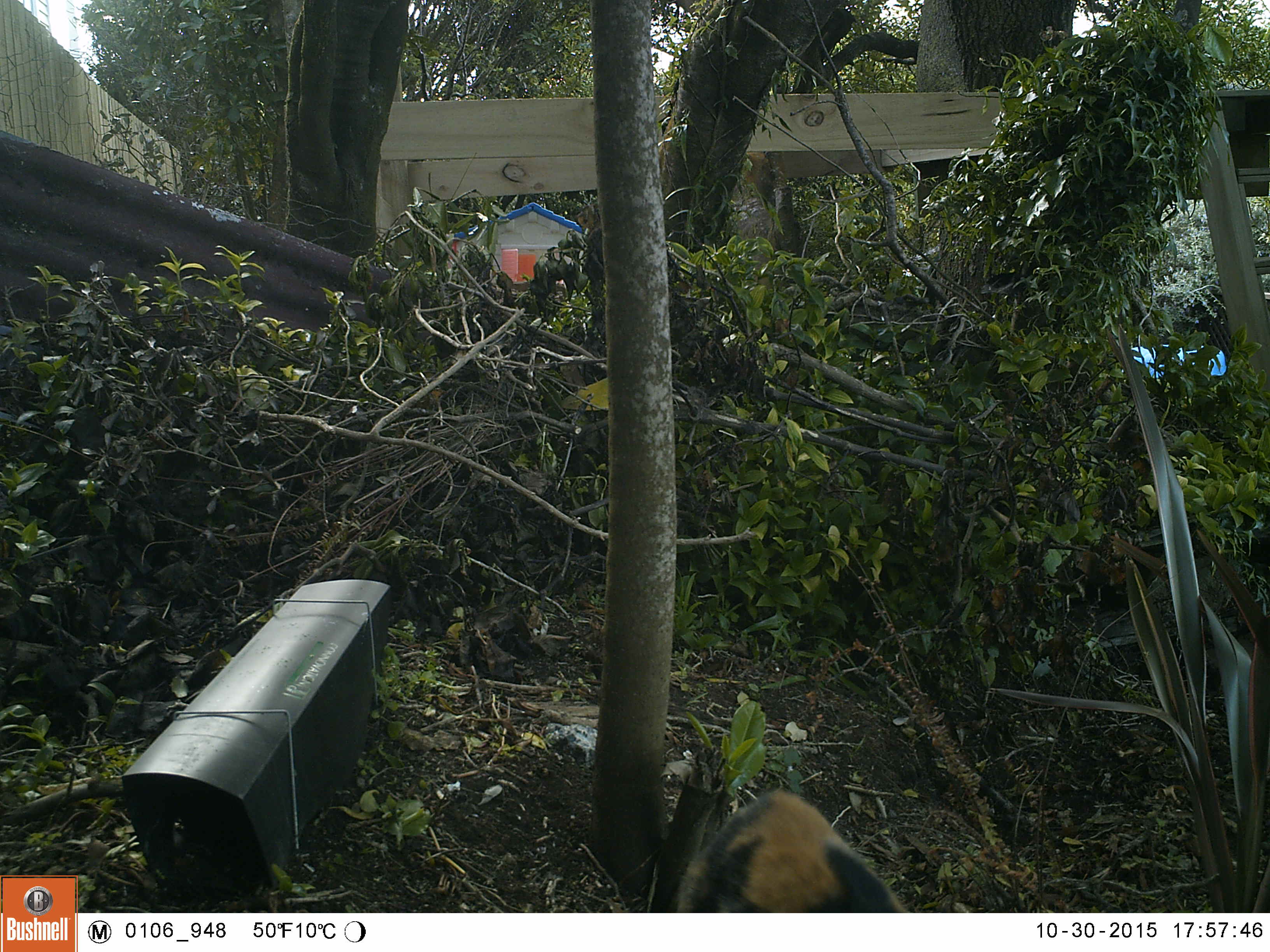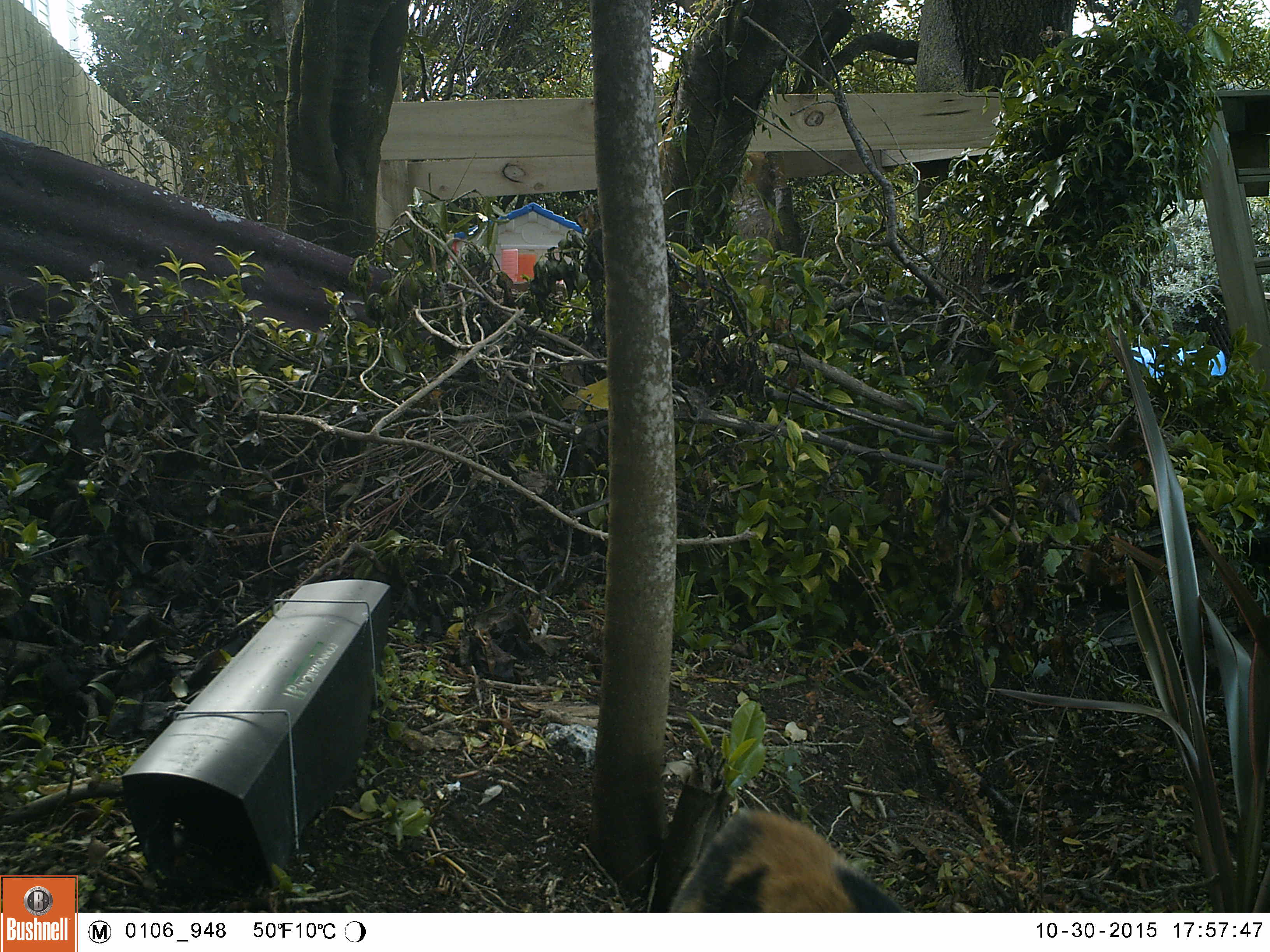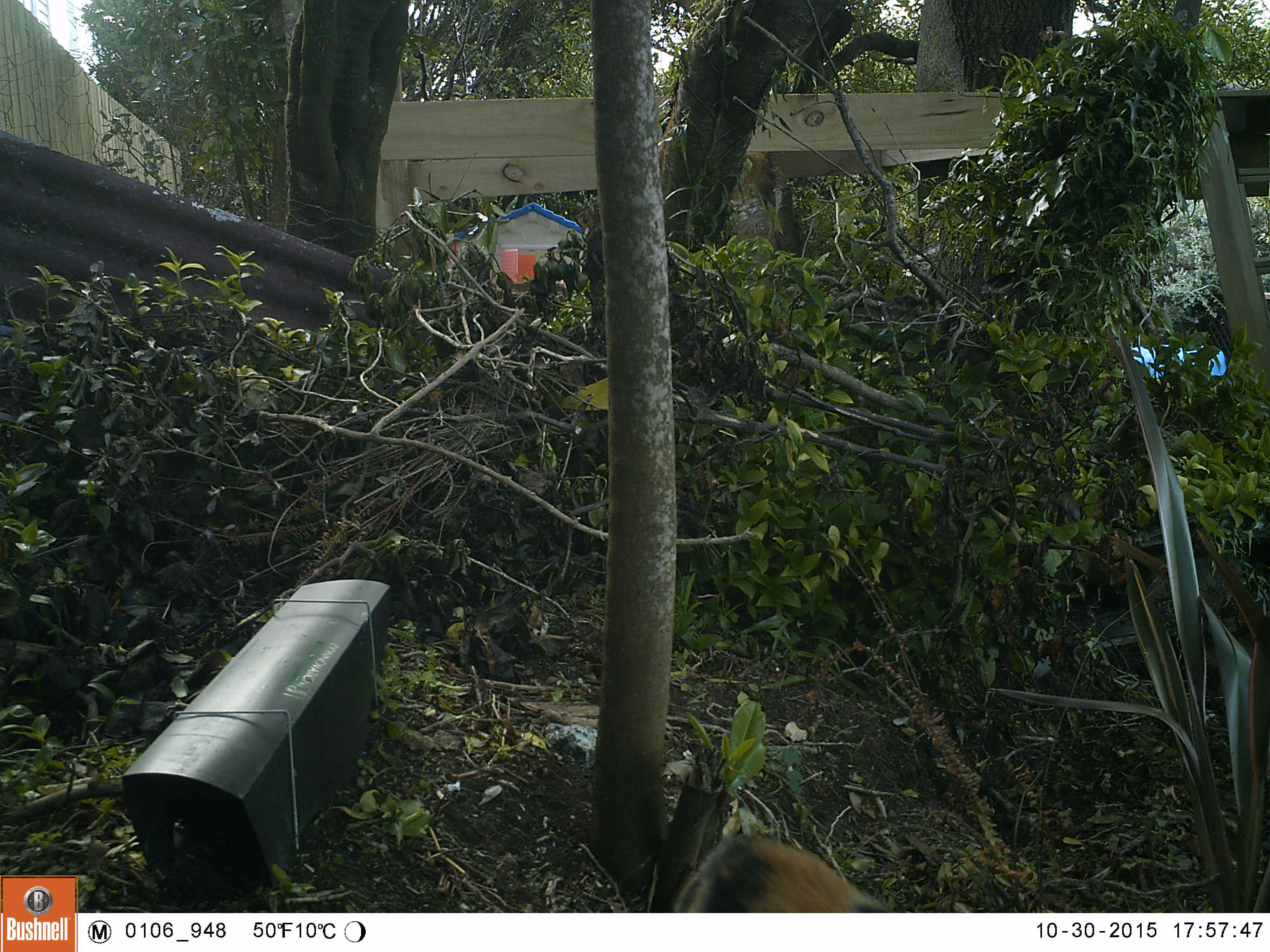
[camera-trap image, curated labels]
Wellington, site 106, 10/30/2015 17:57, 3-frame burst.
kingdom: Animalia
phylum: Chordata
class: Mammalia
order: Carnivora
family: Felidae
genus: Felis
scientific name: Felis catus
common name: cat